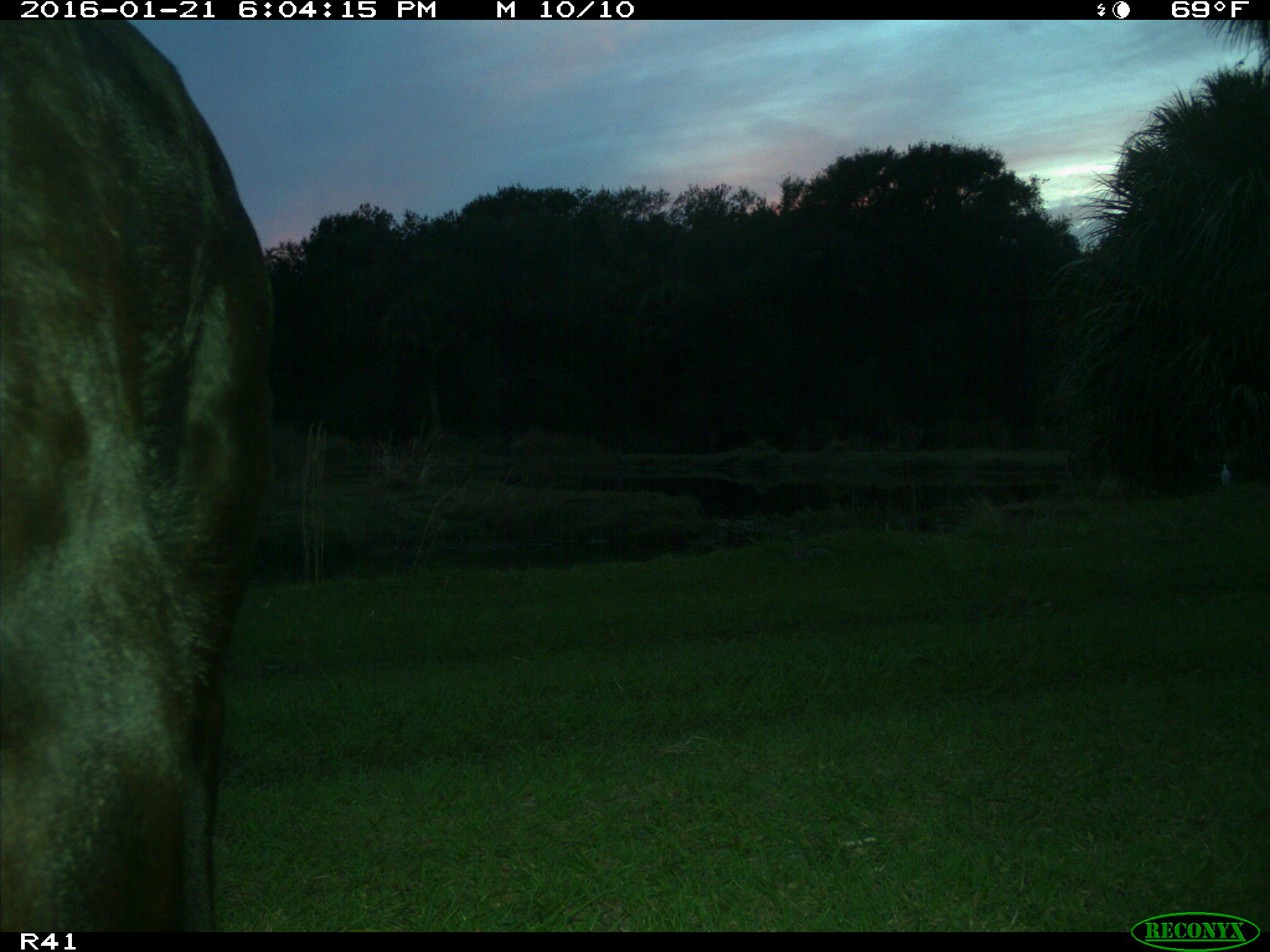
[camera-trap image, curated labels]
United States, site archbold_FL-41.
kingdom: Animalia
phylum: Chordata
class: Mammalia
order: Artiodactyla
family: Bovidae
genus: Bos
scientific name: Bos taurus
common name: domestic cow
Bos taurus (domestic cow).